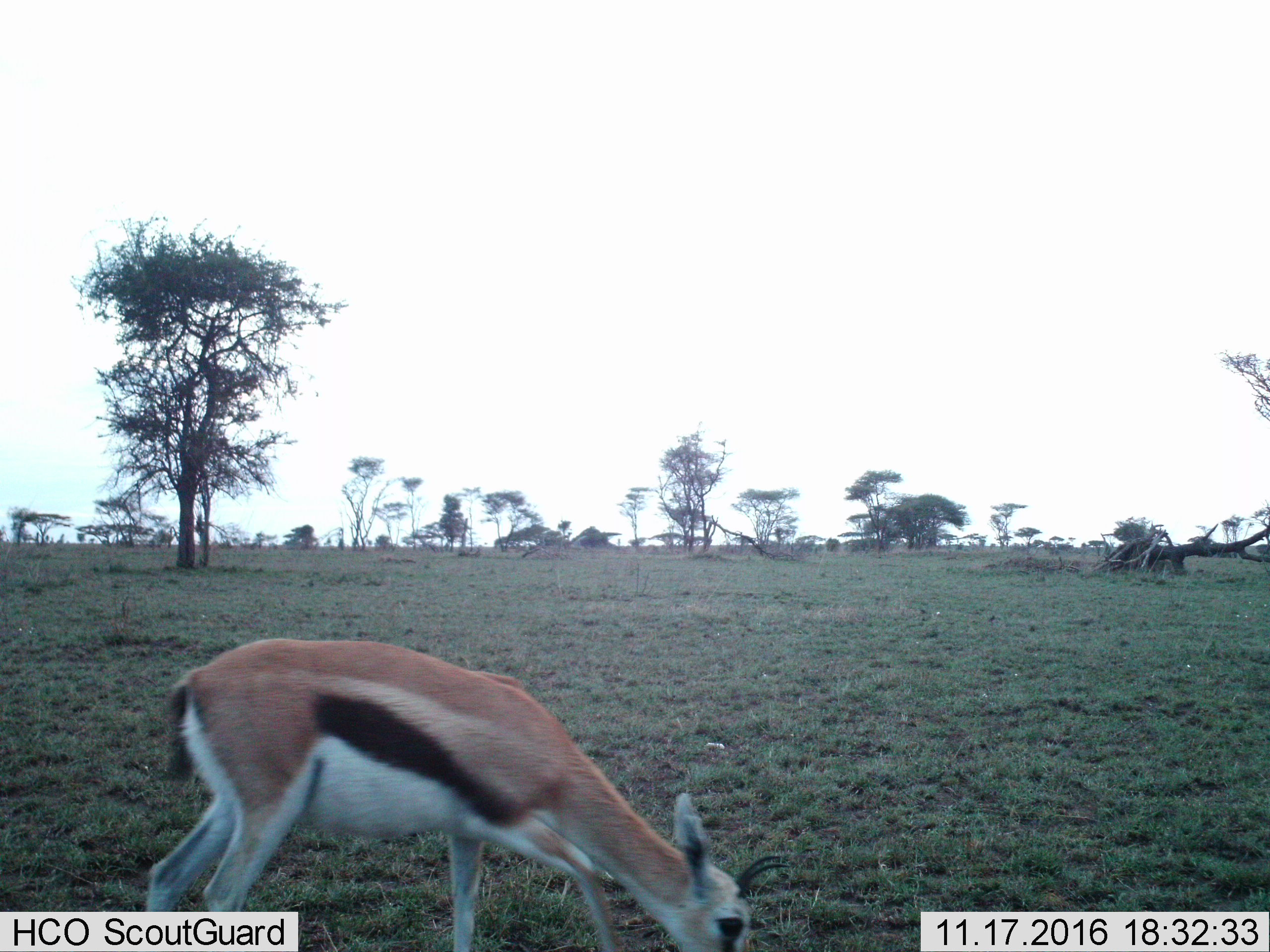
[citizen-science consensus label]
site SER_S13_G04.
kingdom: Animalia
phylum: Chordata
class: Mammalia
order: Artiodactyla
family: Bovidae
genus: Eudorcas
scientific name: Eudorcas thomsonii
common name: thomson's gazelle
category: gazellethomsons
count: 1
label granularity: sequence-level